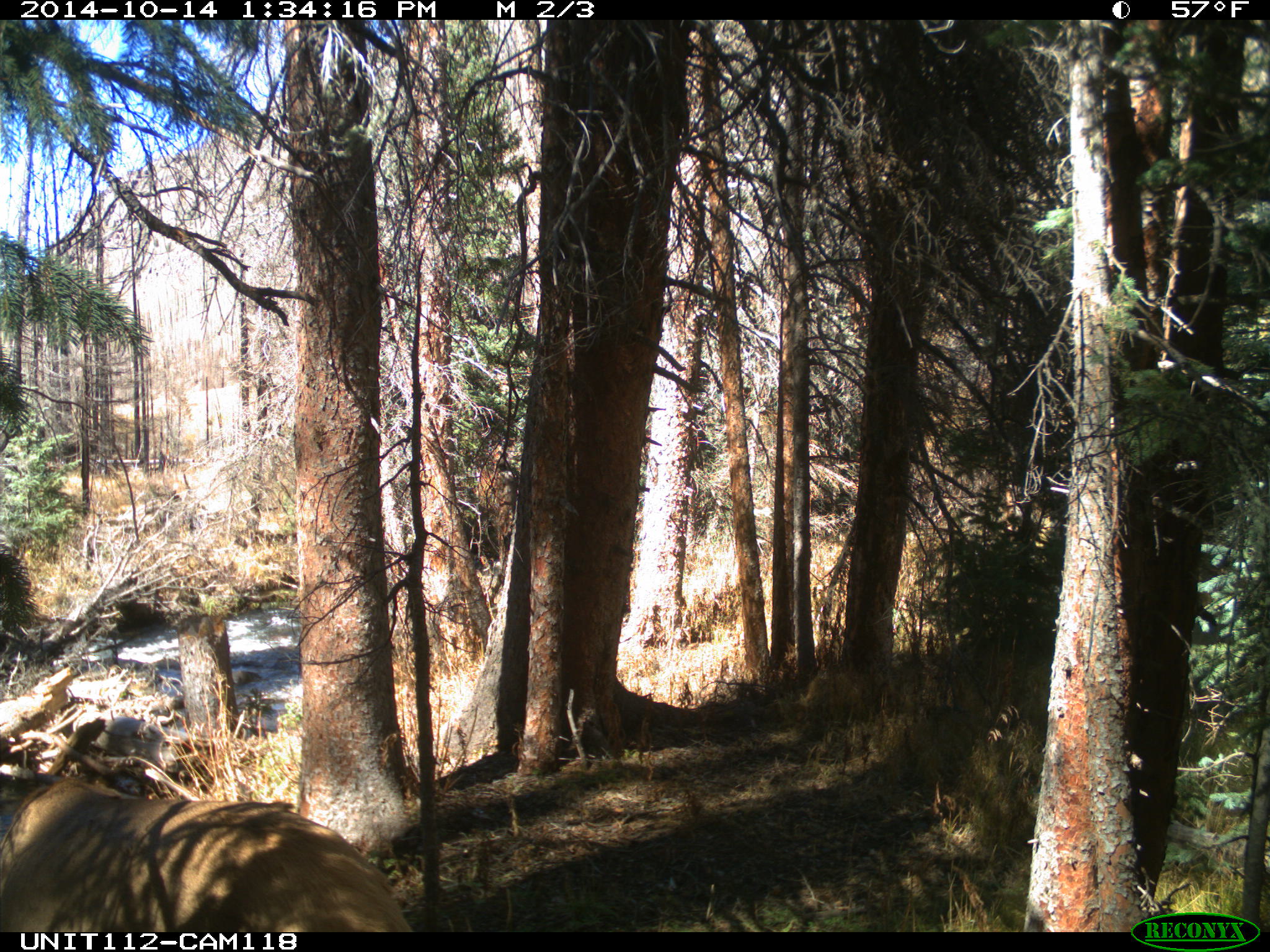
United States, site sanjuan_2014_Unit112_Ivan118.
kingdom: Animalia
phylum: Chordata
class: Mammalia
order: Artiodactyla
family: Cervidae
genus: Cervus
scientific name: Cervus elaphus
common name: red deer